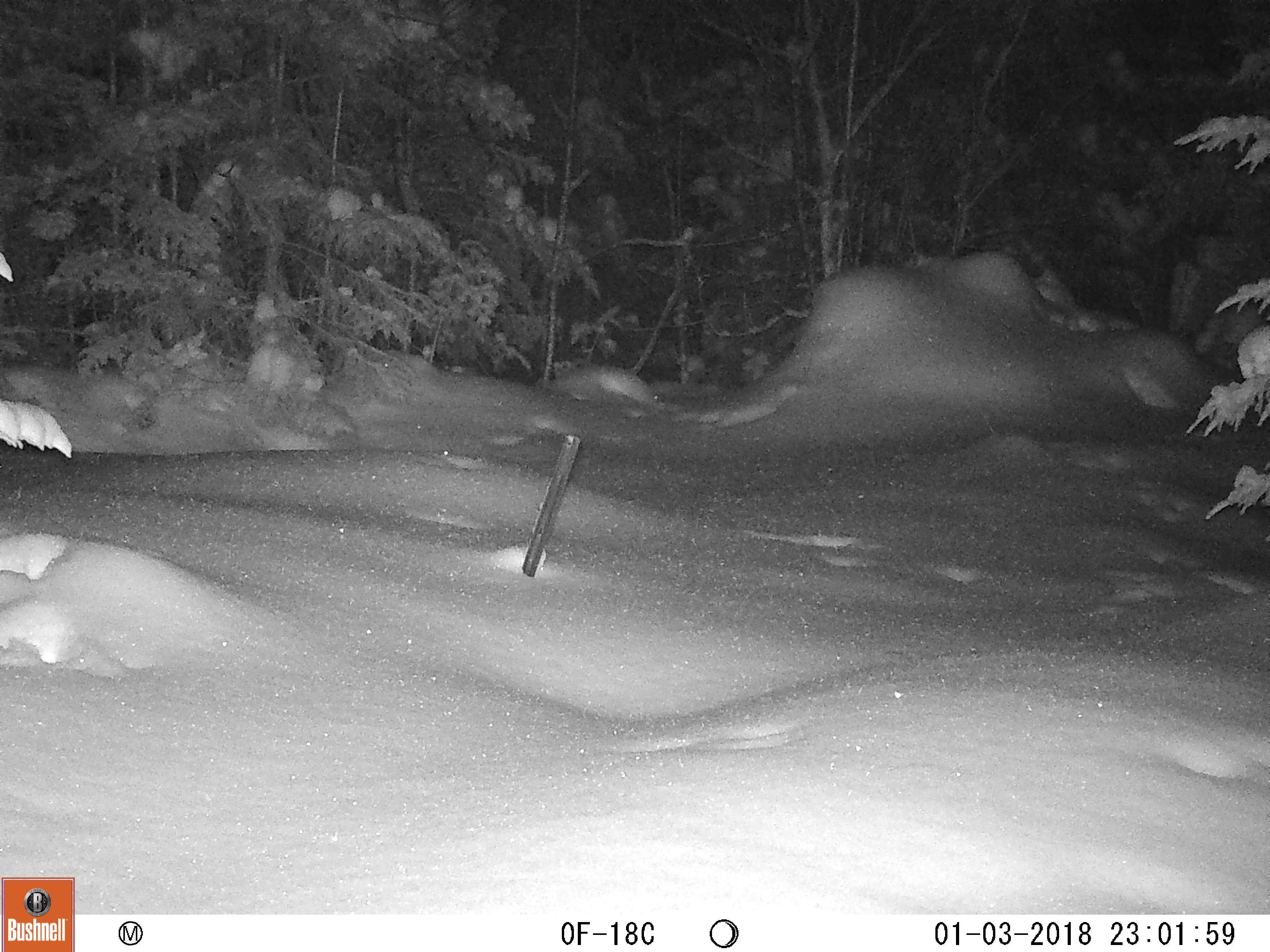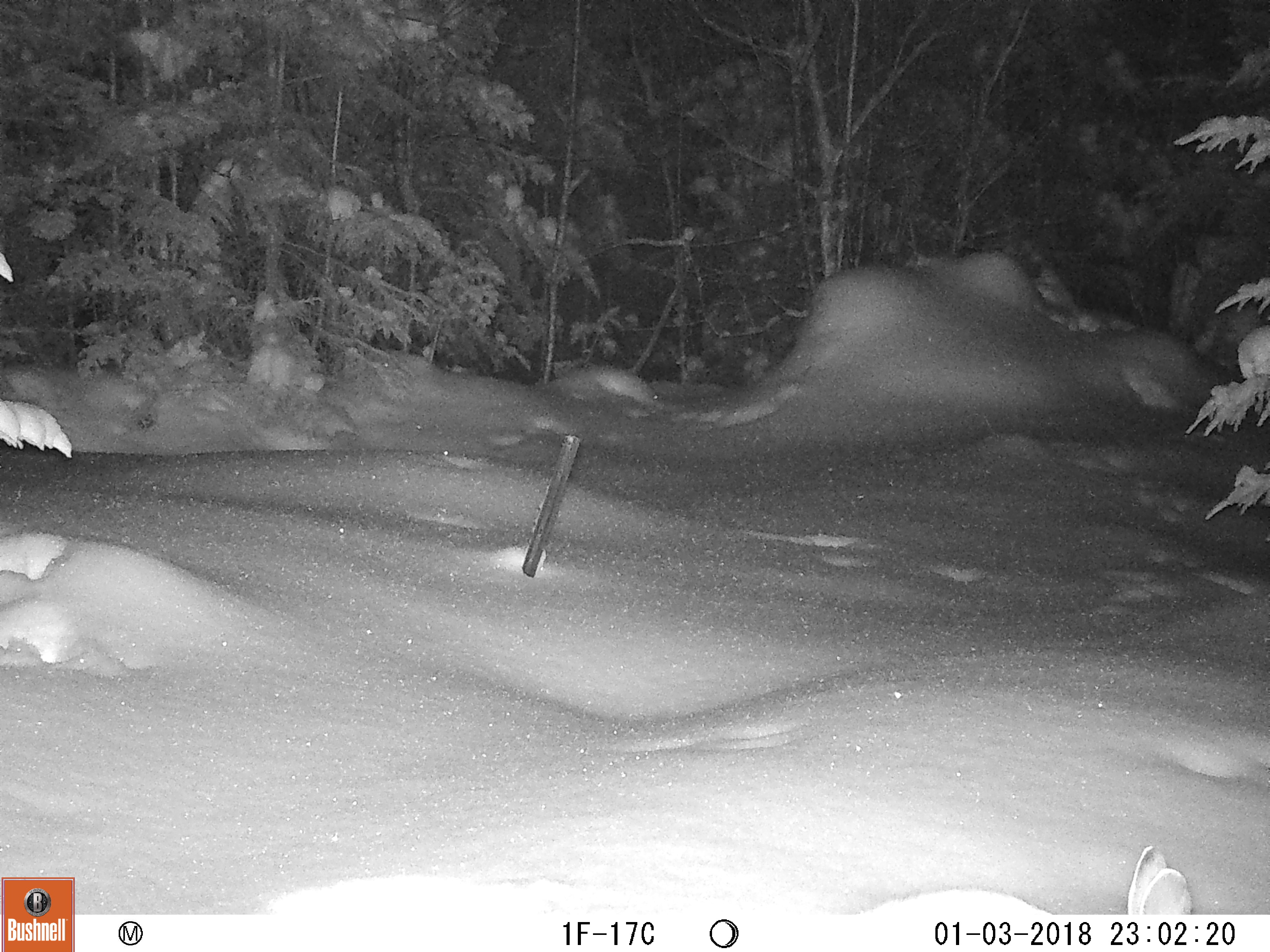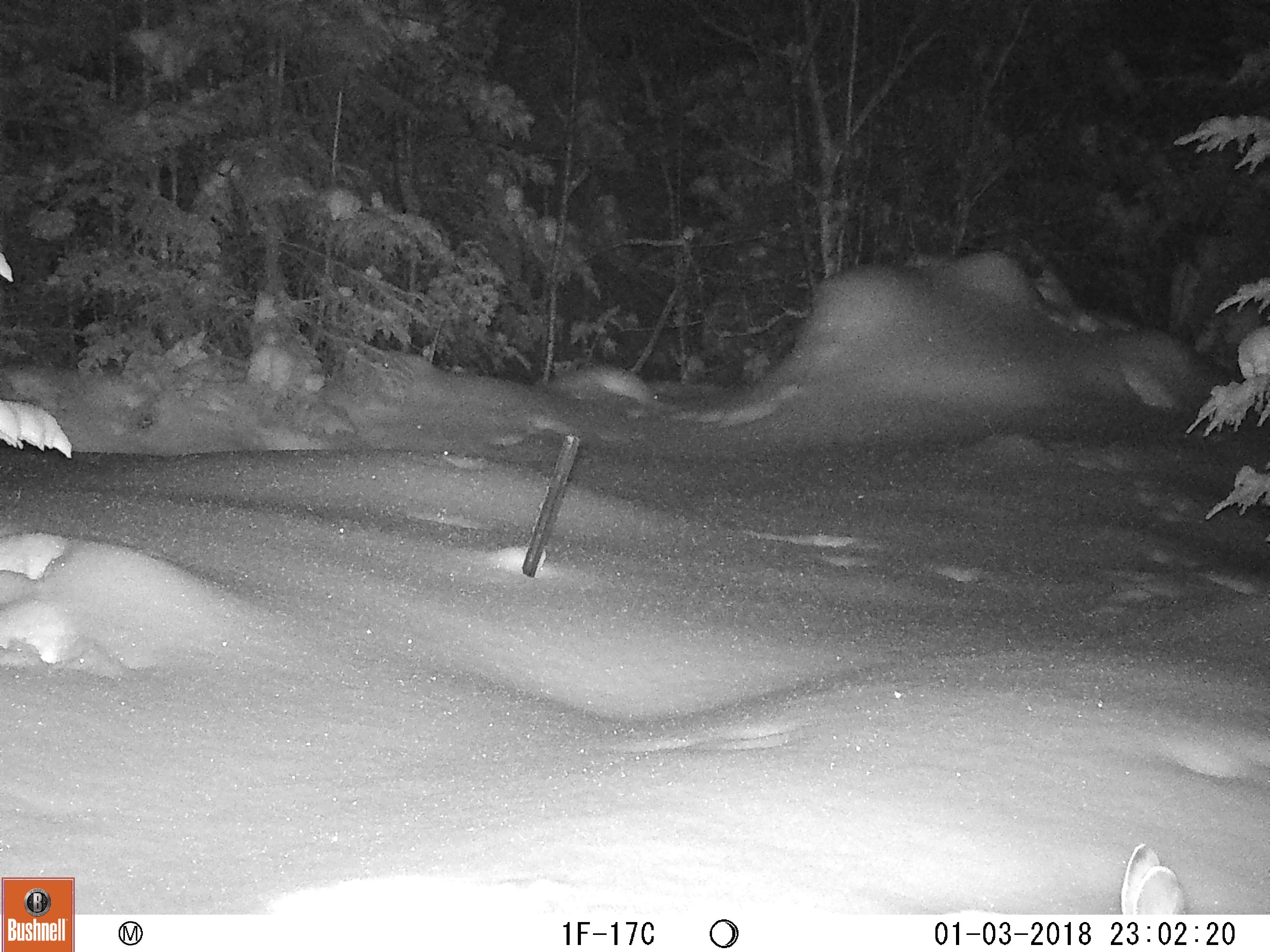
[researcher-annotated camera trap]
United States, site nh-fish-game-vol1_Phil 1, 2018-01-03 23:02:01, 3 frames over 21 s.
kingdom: Animalia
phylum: Chordata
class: Mammalia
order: Lagomorpha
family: Leporidae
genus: Lepus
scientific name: Lepus americanus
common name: snowshoe hare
Snowshoe hare (Lepus americanus).